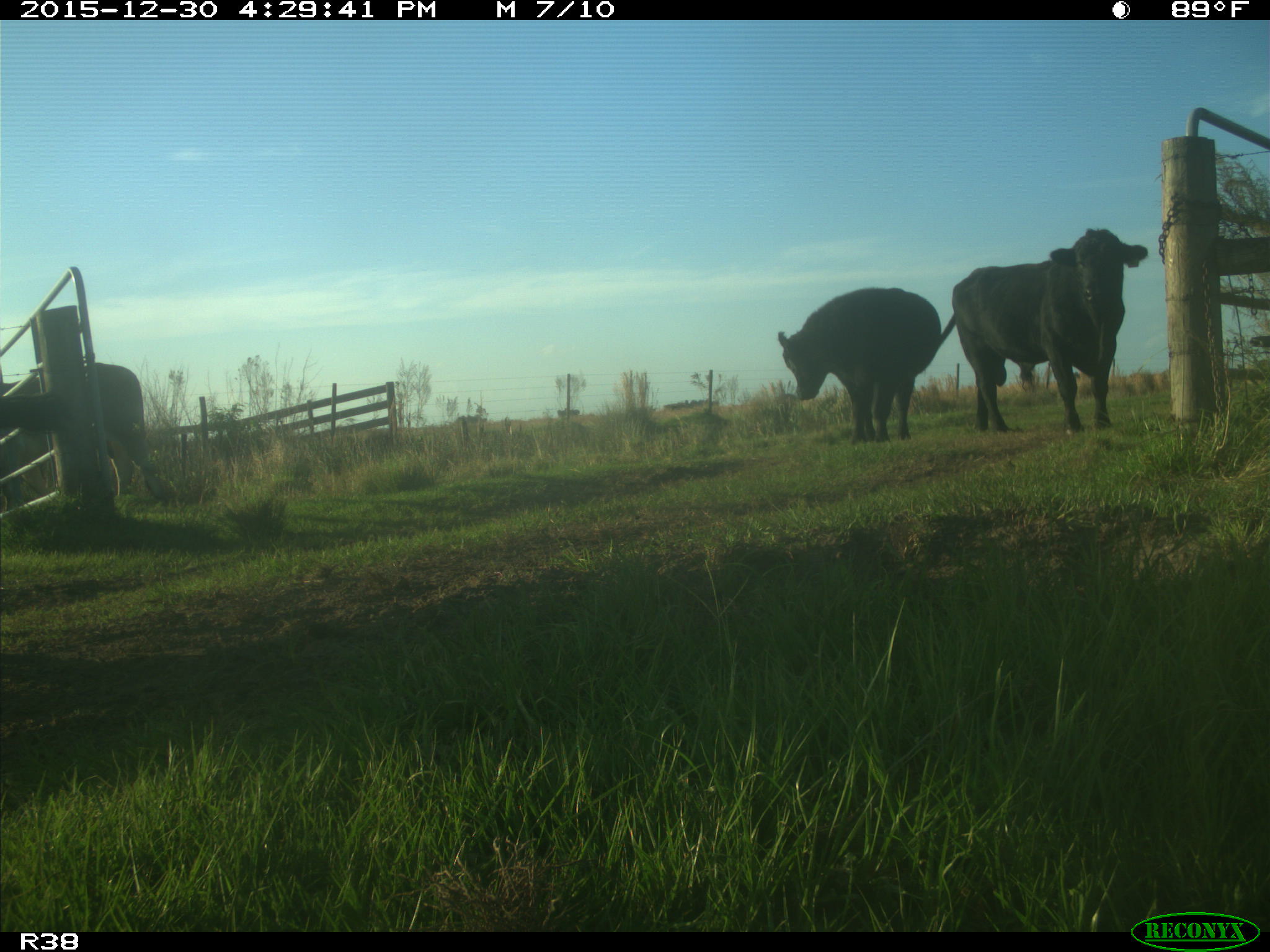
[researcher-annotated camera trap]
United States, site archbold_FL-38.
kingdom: Animalia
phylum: Chordata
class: Mammalia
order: Artiodactyla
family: Bovidae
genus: Bos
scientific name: Bos taurus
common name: domestic cow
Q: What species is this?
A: Bos taurus (domestic cow).